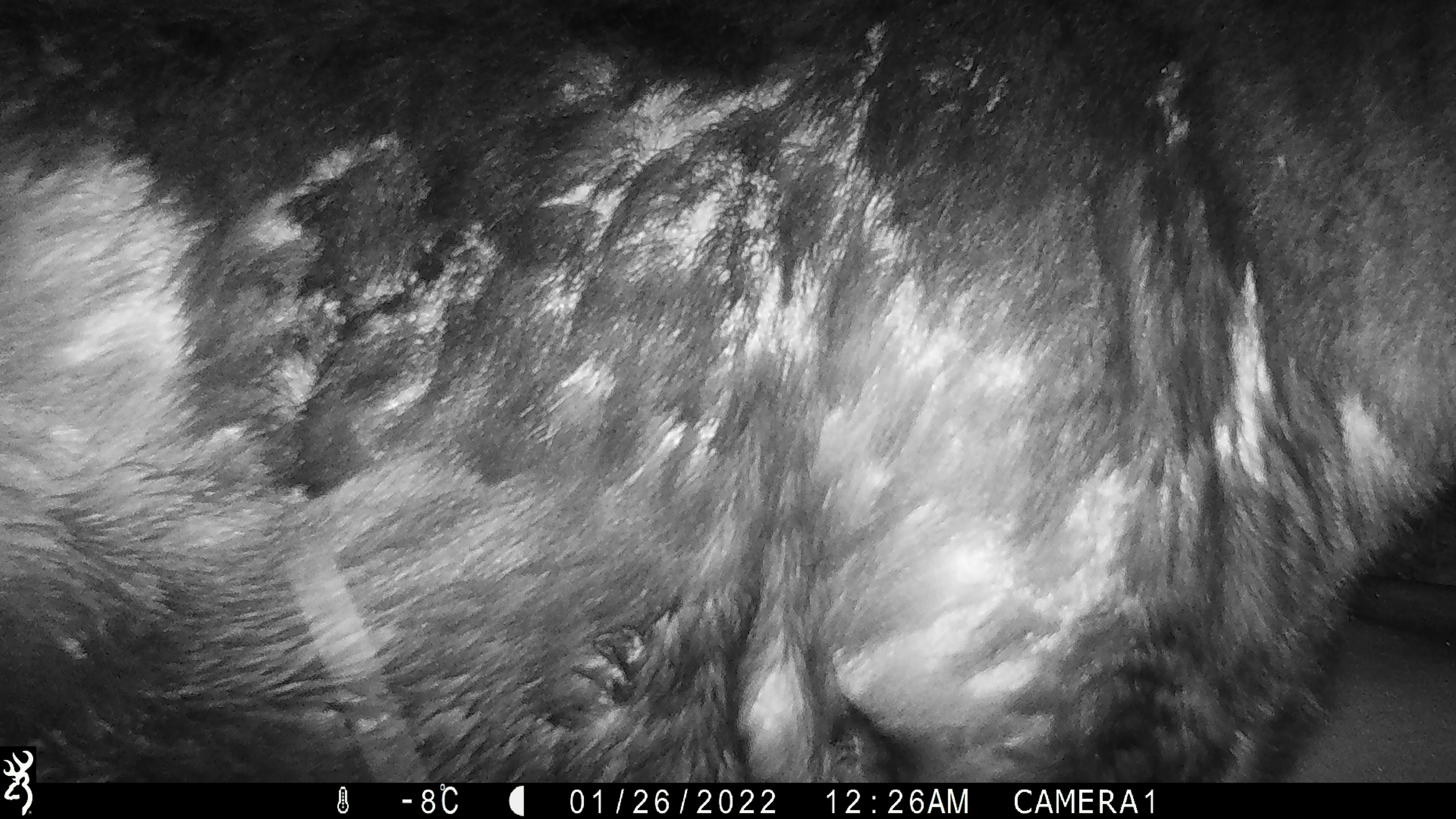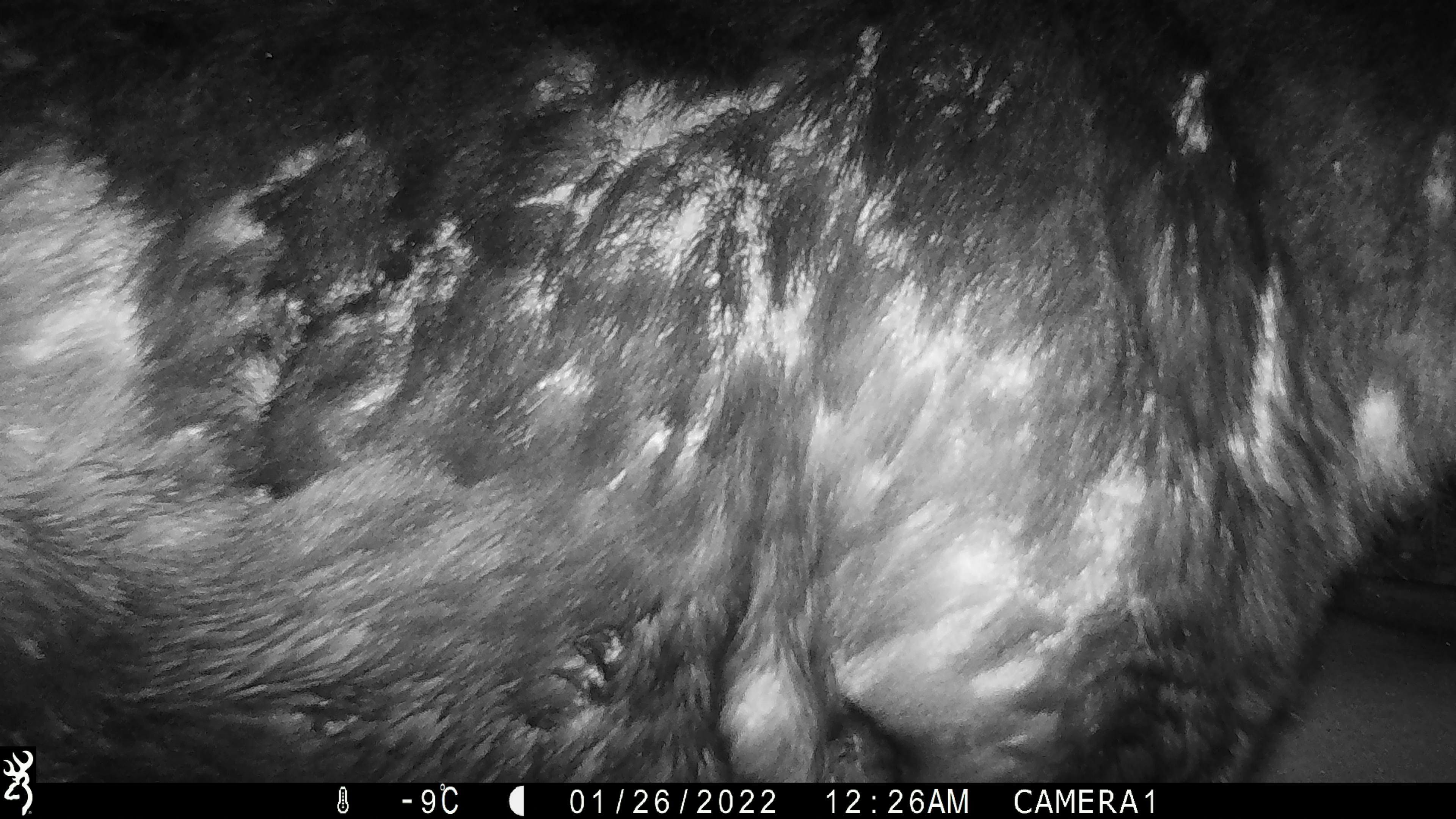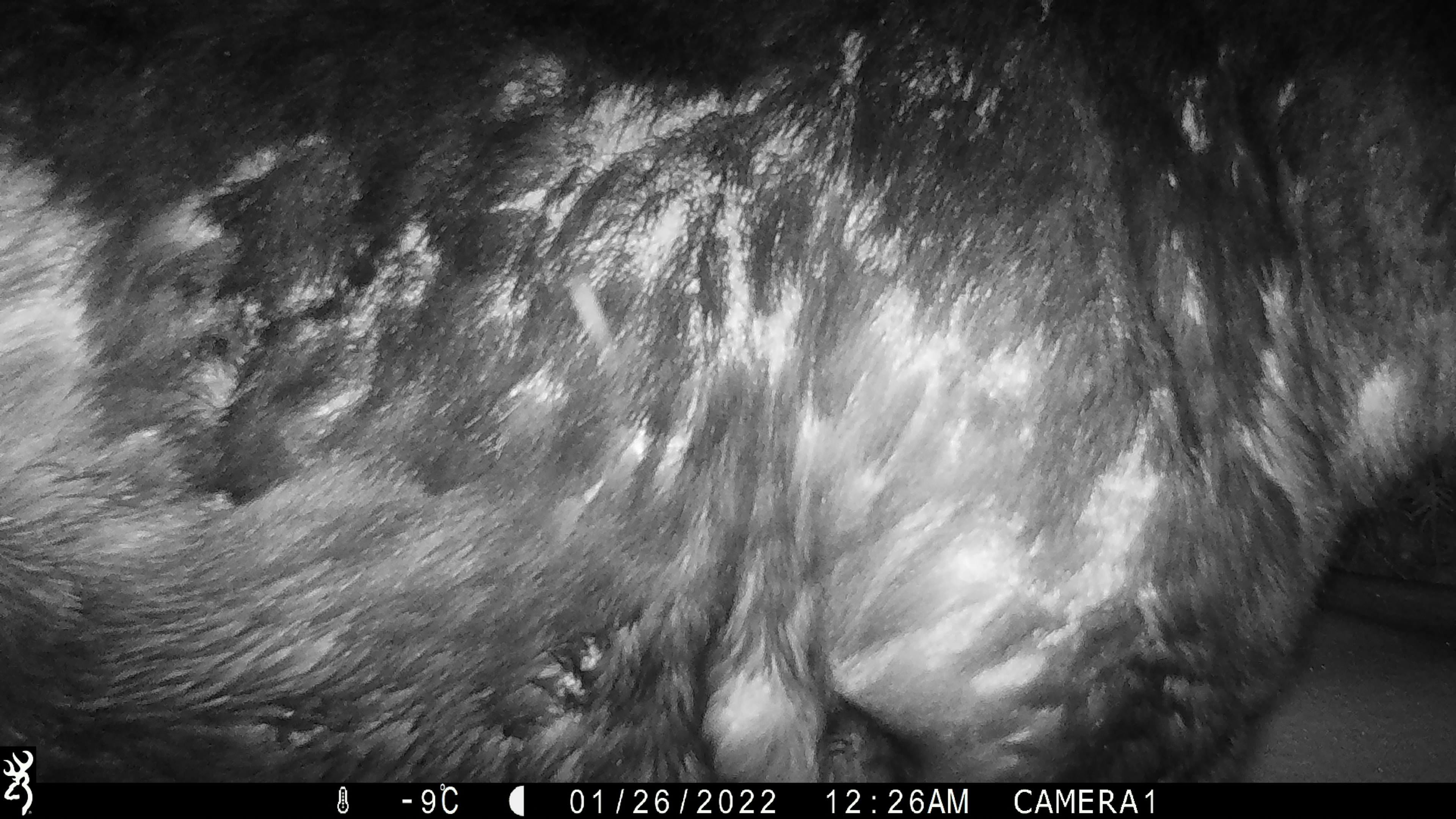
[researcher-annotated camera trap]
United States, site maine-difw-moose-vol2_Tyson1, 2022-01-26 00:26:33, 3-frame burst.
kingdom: Animalia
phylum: Chordata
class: Mammalia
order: Artiodactyla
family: Cervidae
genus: Alces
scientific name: Alces alces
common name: moose